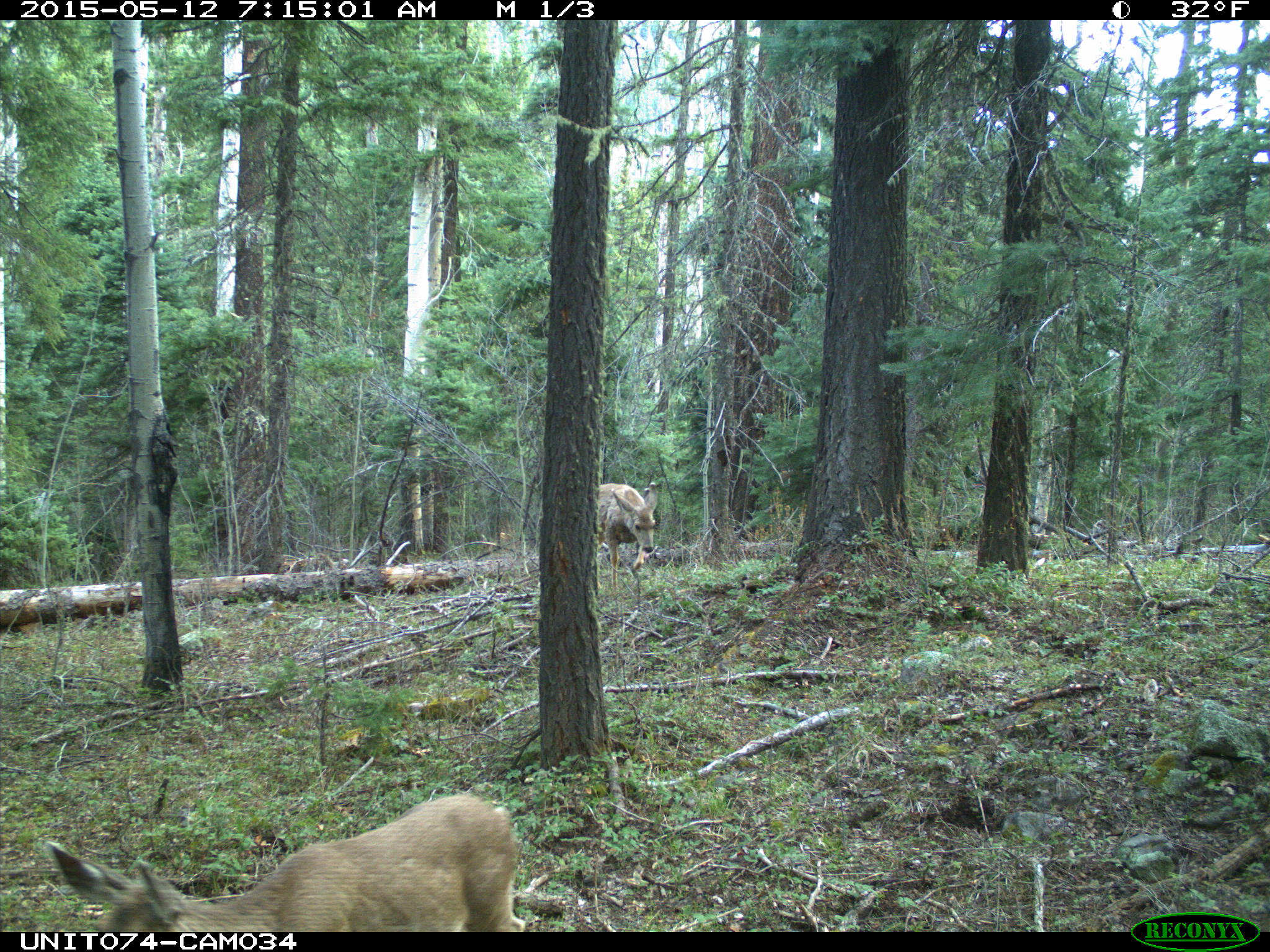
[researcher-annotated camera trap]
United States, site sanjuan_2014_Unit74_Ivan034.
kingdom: Animalia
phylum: Chordata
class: Mammalia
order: Artiodactyla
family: Cervidae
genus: Odocoileus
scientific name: Odocoileus hemionus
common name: mule deer